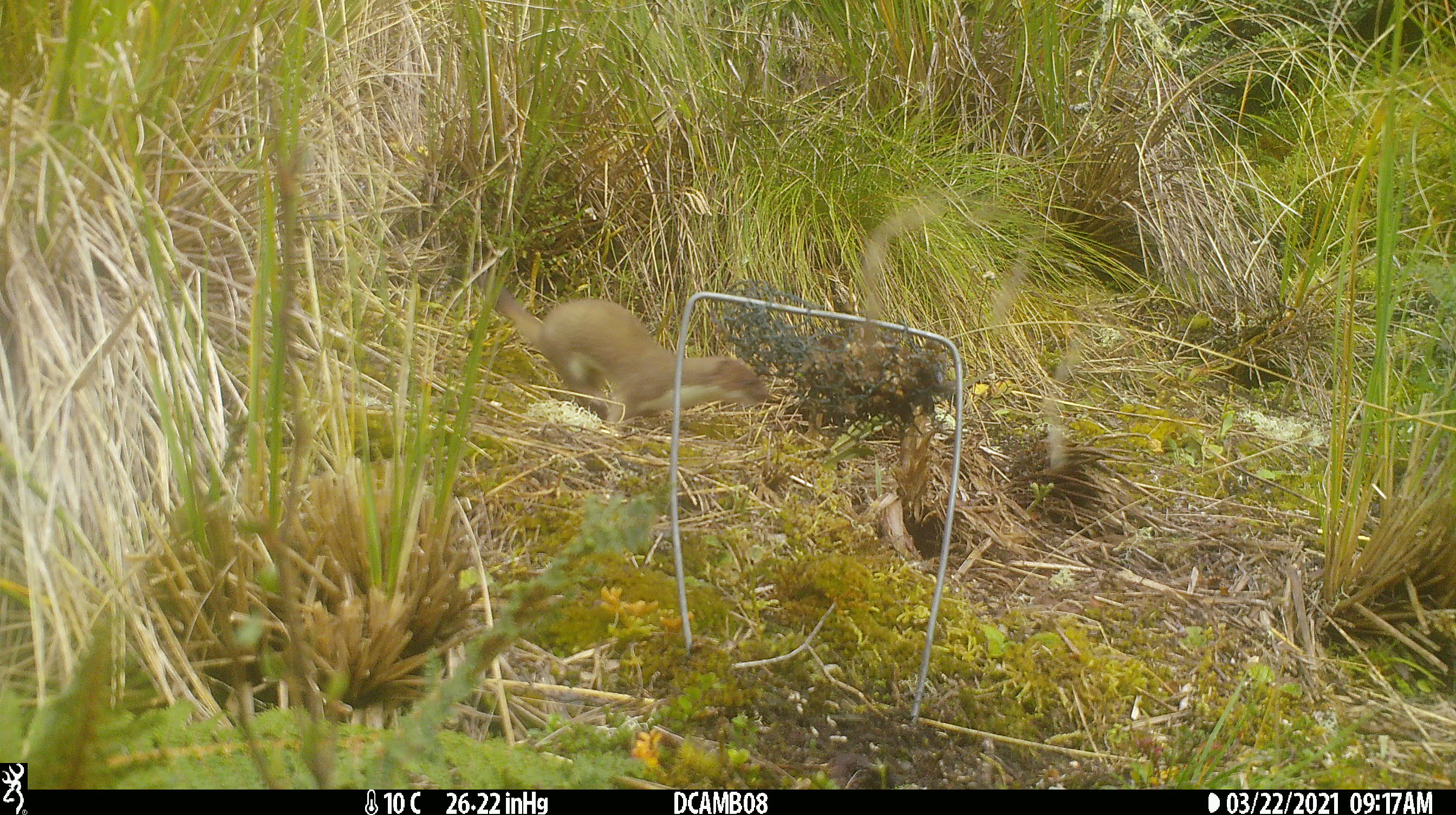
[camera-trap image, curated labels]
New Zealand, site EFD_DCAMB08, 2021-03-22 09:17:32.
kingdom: Animalia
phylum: Chordata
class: Mammalia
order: Carnivora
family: Mustelidae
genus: Mustela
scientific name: Mustela erminea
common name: stoat